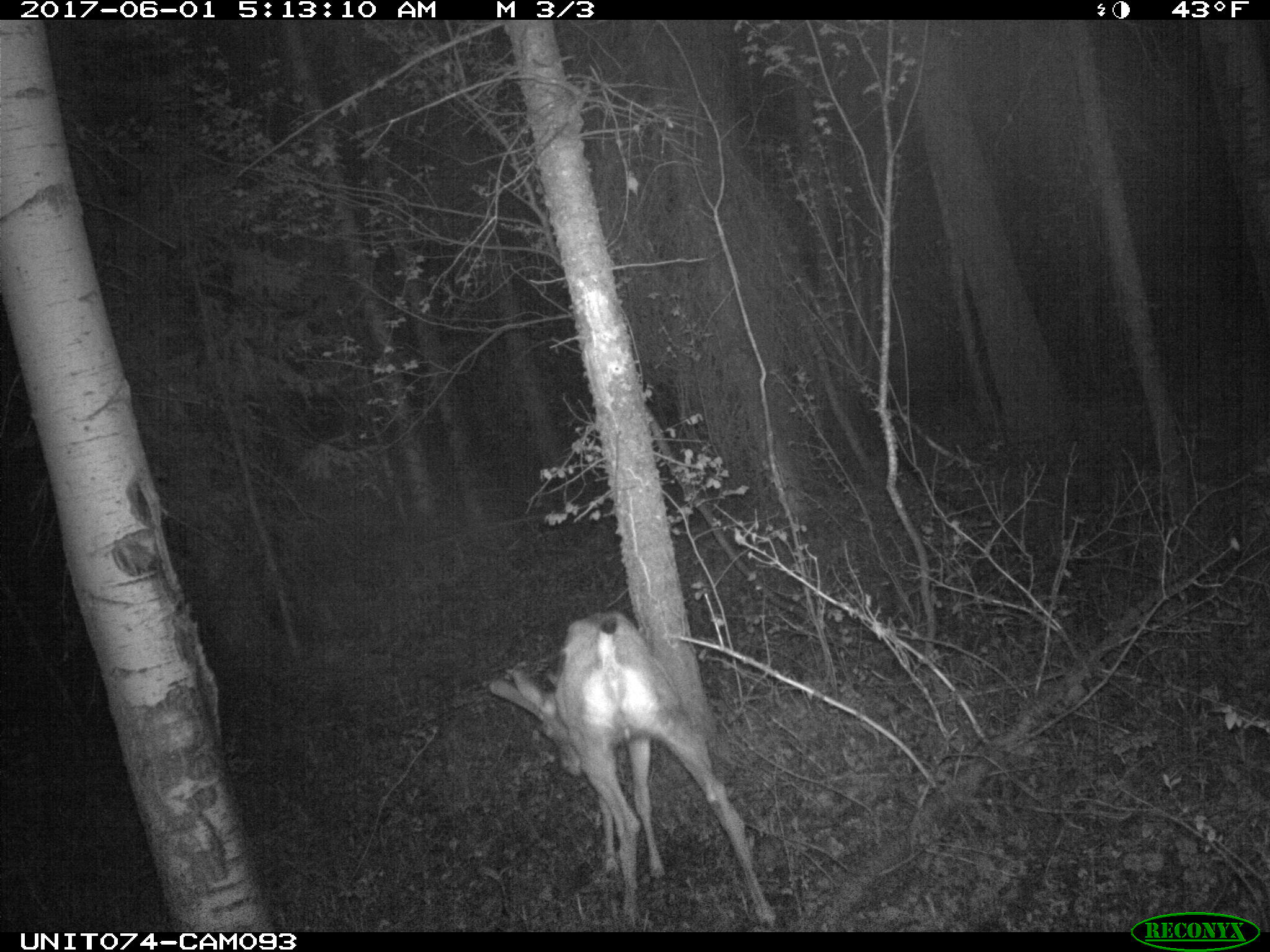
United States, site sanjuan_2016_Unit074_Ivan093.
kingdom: Animalia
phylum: Chordata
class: Mammalia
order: Artiodactyla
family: Cervidae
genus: Odocoileus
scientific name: Odocoileus hemionus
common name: mule deer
Odocoileus hemionus (mule deer).